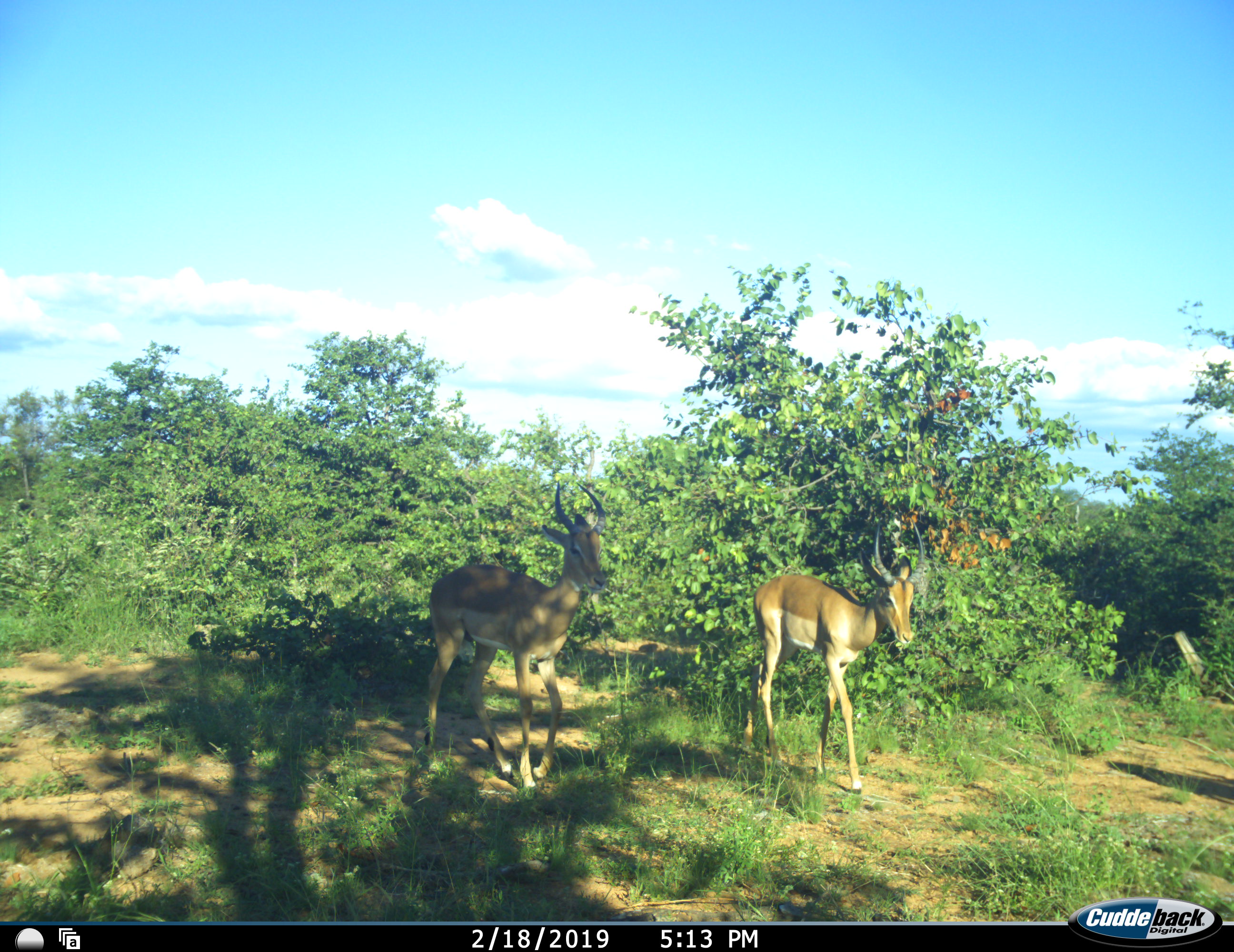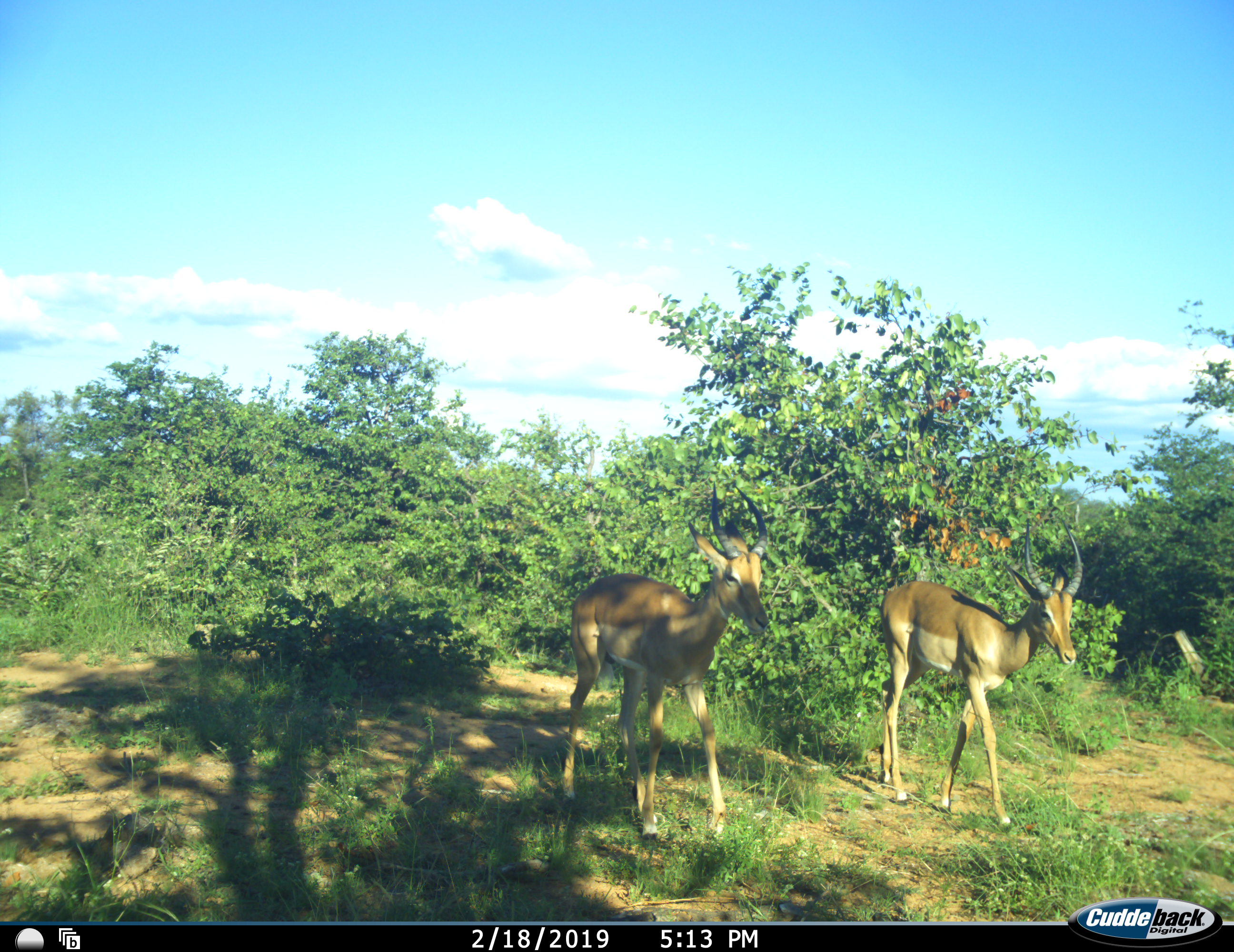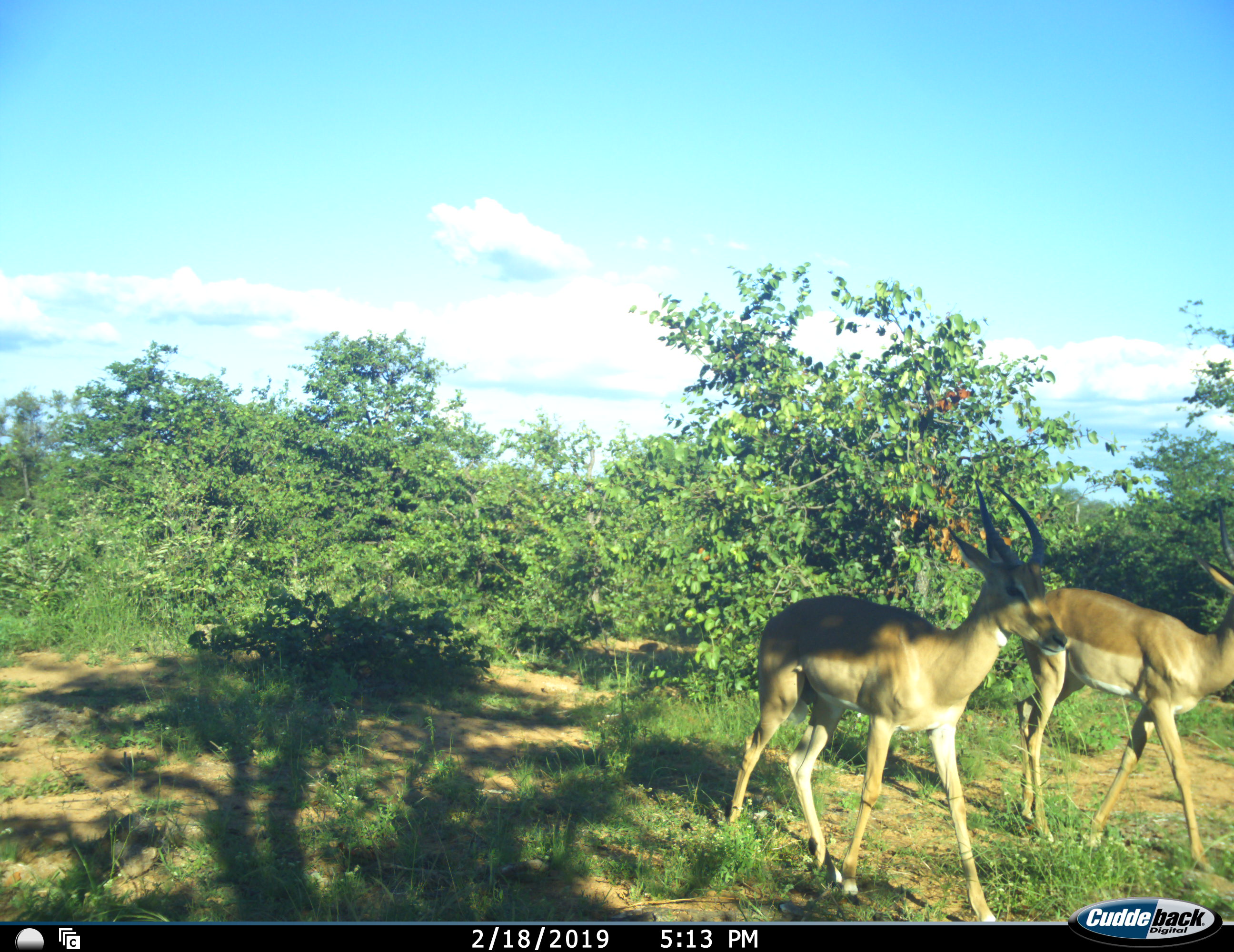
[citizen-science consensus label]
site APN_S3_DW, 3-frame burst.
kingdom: Animalia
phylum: Chordata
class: Mammalia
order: Artiodactyla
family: Bovidae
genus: Aepyceros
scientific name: Aepyceros melampus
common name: impala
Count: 2.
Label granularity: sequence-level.